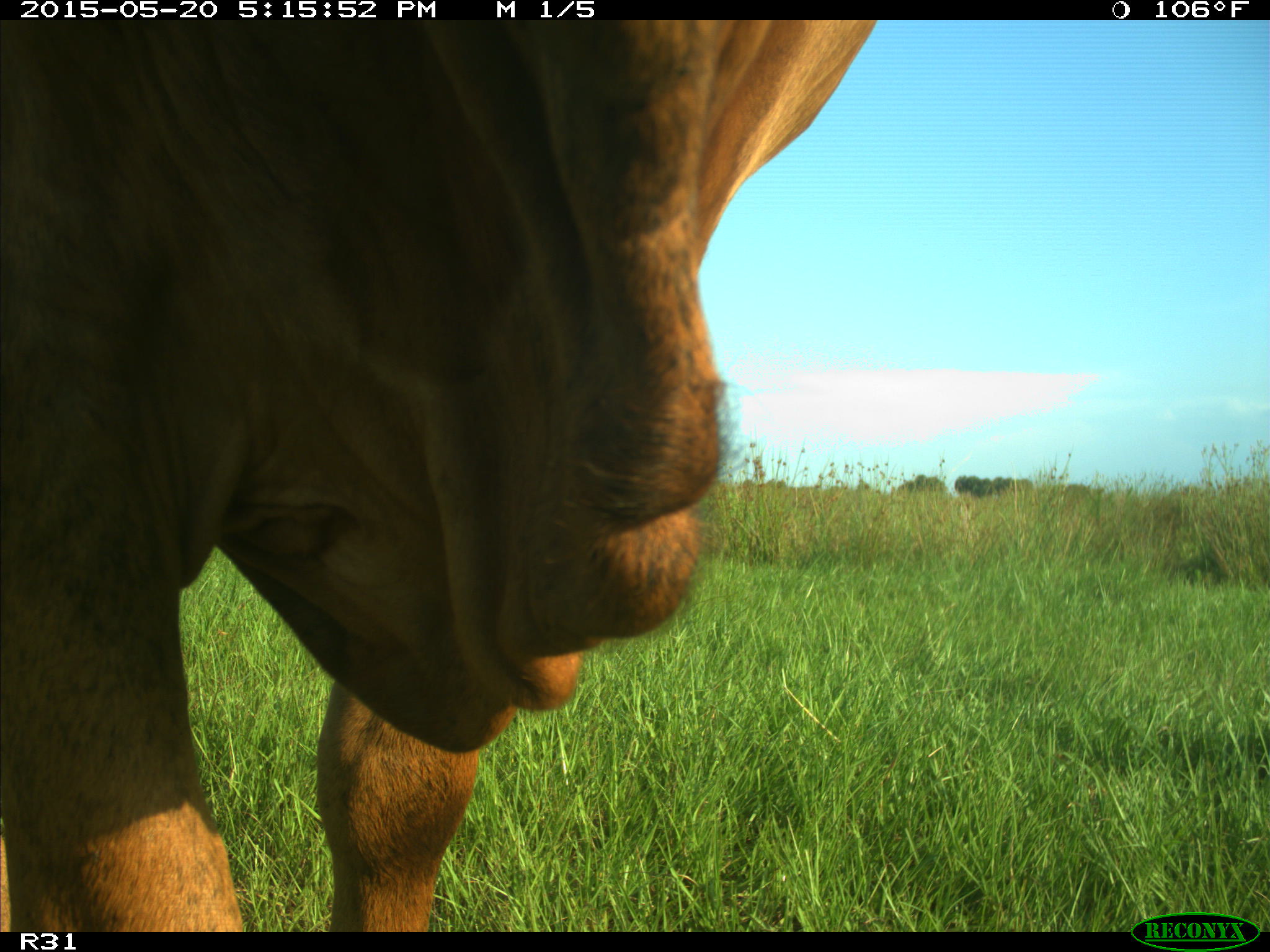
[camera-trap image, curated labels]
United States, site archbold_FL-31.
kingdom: Animalia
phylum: Chordata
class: Mammalia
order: Artiodactyla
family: Bovidae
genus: Bos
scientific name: Bos taurus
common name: domestic cow